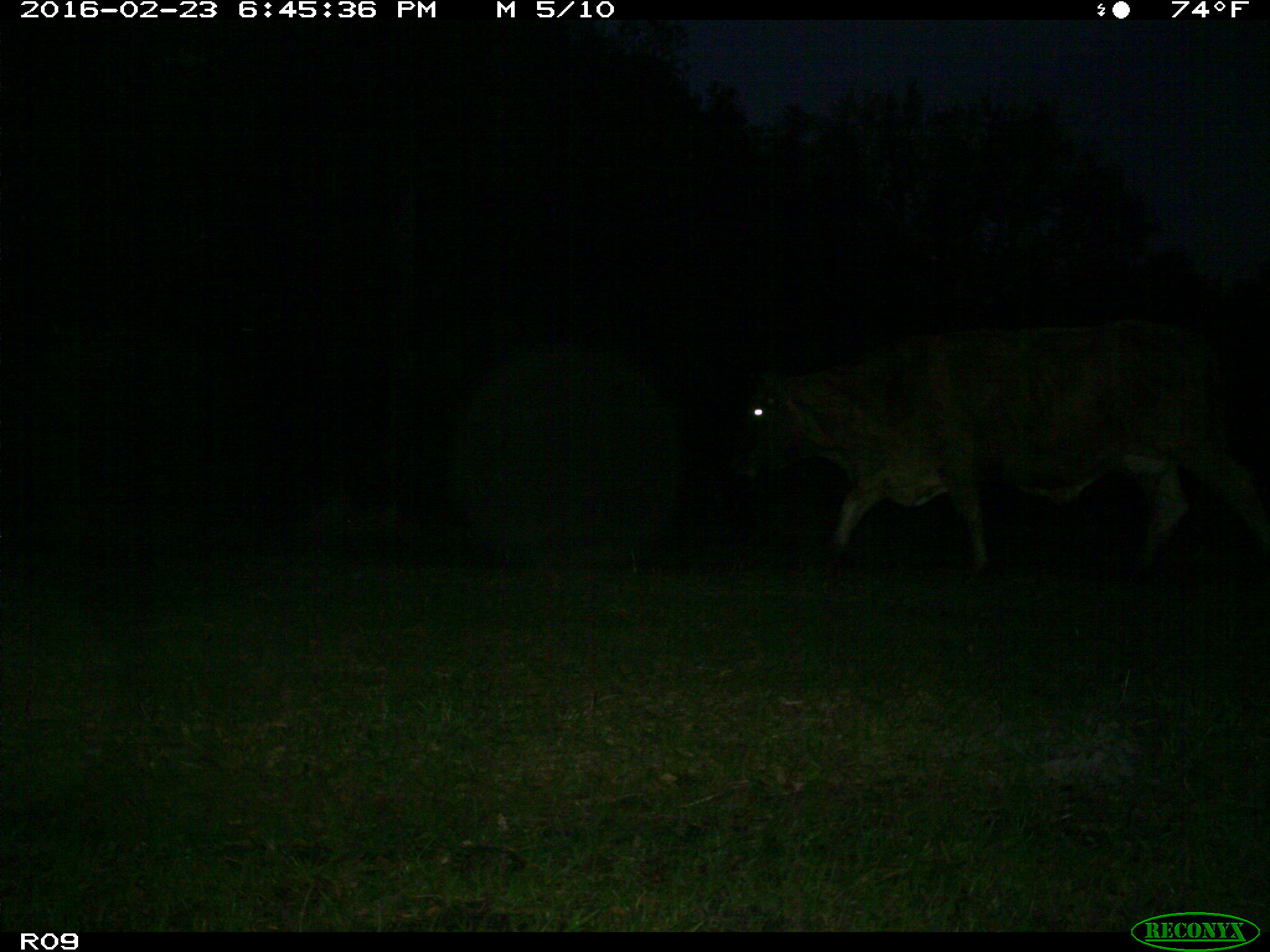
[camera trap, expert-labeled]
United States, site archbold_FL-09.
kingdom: Animalia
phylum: Chordata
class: Mammalia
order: Artiodactyla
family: Bovidae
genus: Bos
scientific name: Bos taurus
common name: domestic cow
Bos taurus (domestic cow).